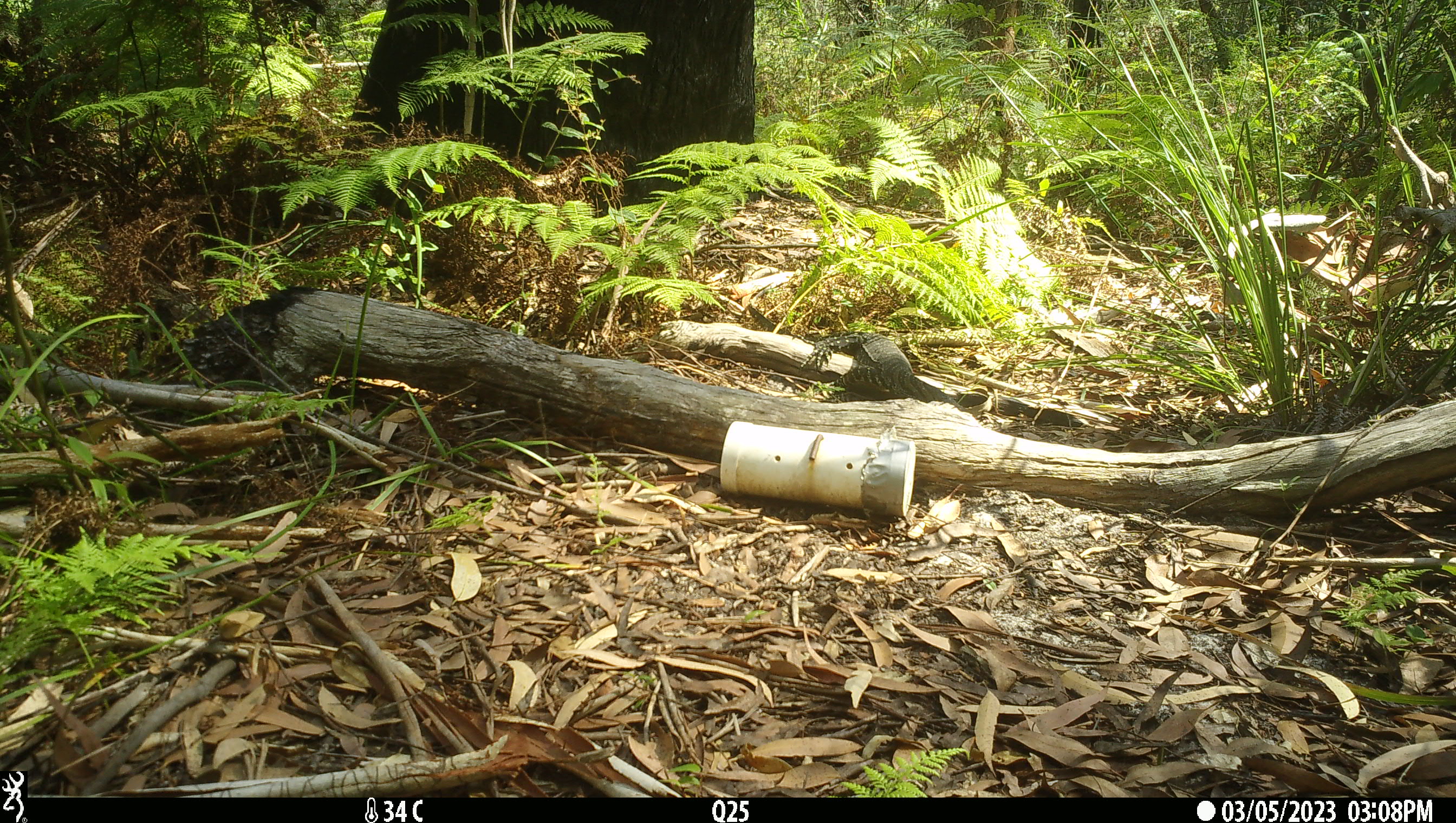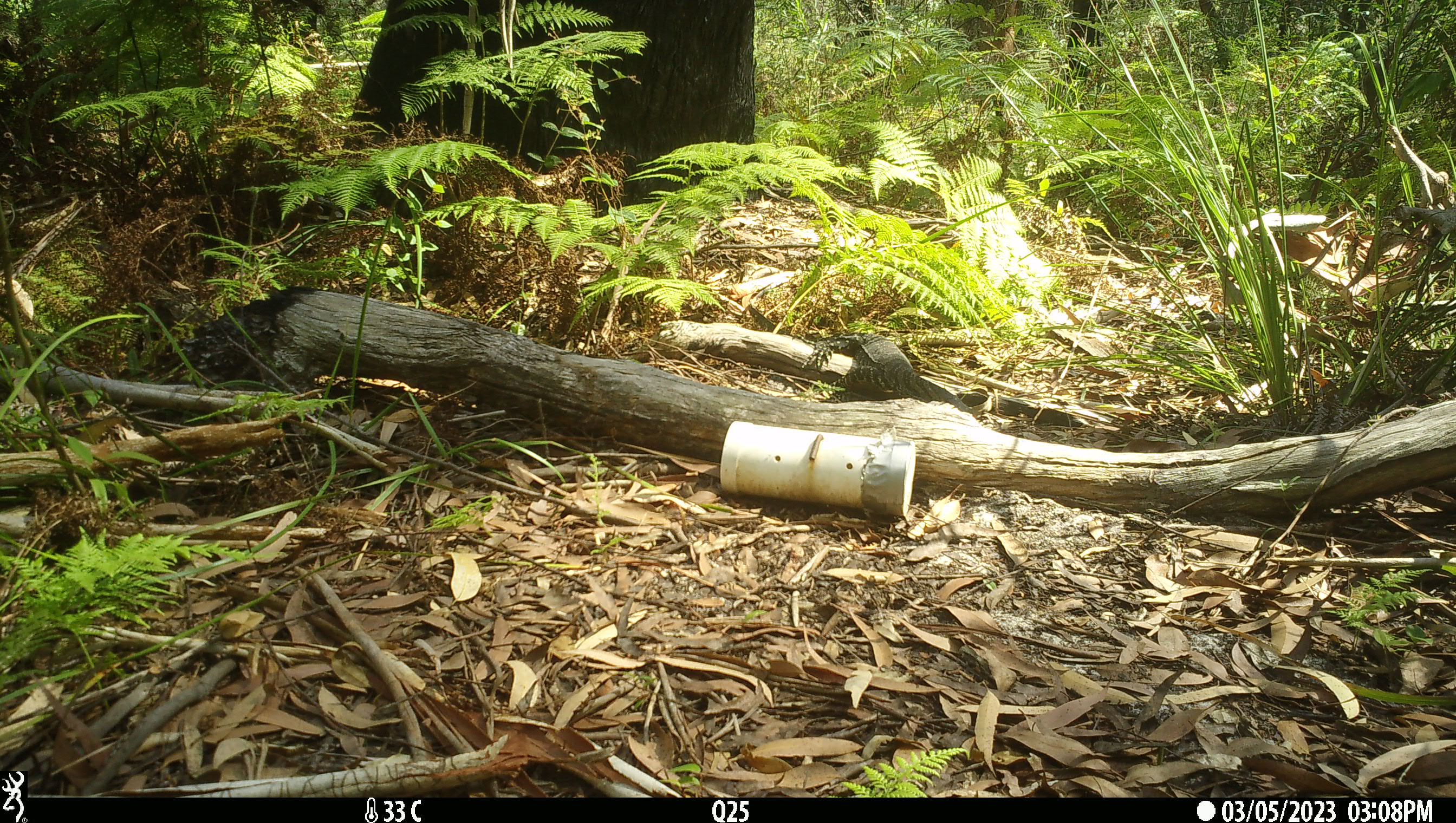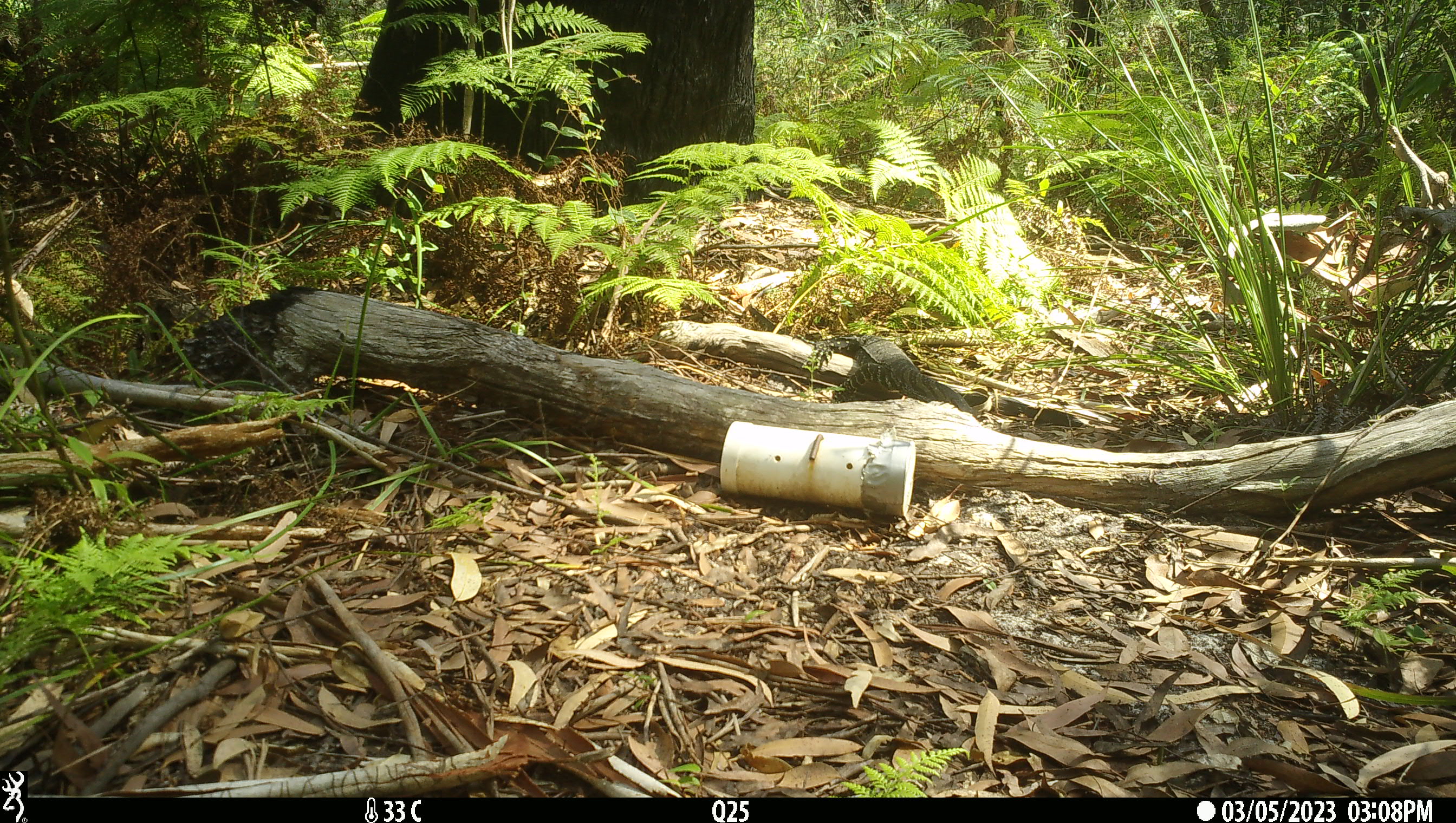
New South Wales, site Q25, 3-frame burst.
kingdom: Animalia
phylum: Chordata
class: Reptilia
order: Squamata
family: Varanidae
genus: Varanus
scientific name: Varanus varius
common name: lace monitor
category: goanna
Goanna (lace monitor) (Varanus varius).